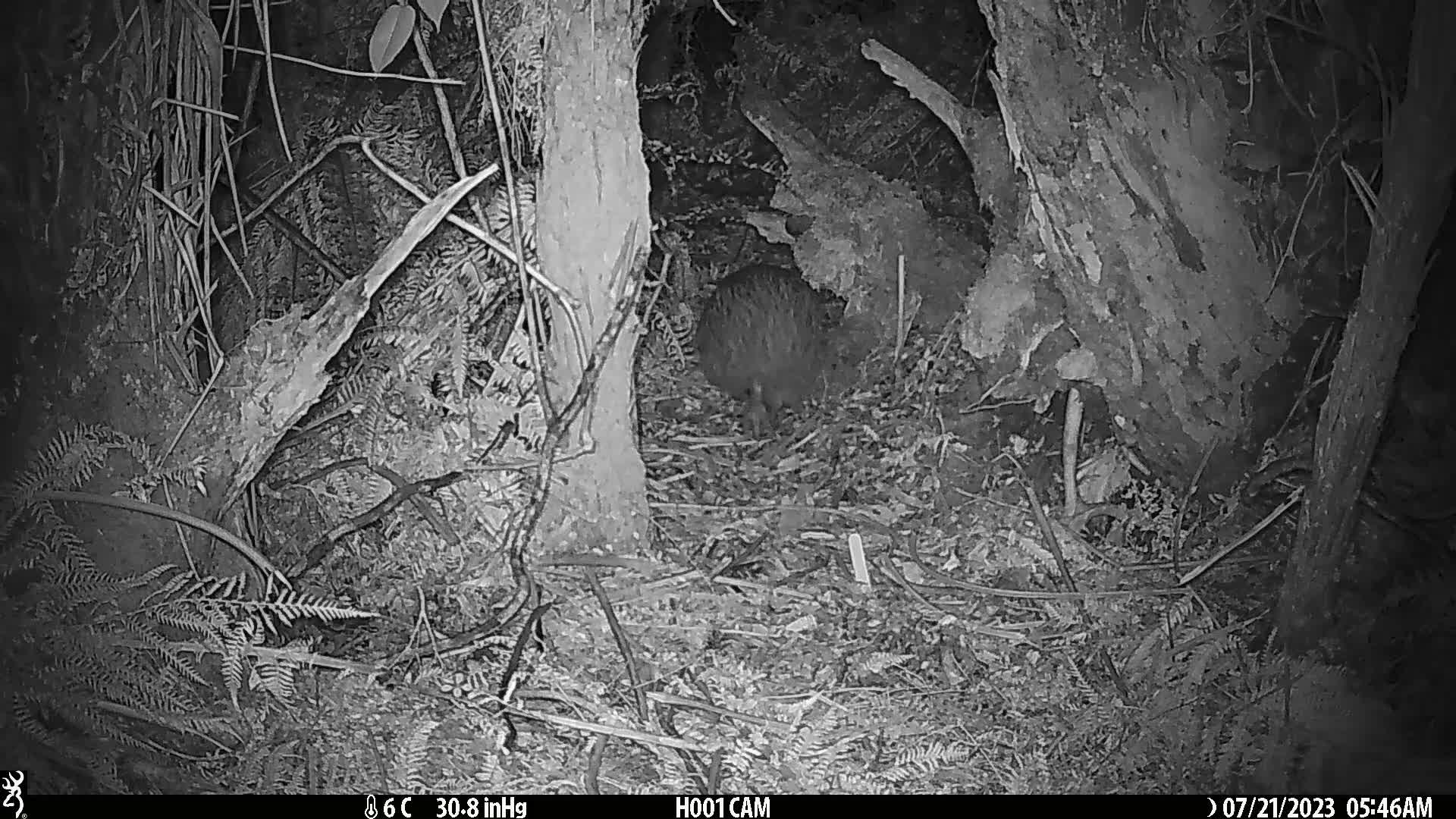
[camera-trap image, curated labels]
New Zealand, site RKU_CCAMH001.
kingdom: Animalia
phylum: Chordata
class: Aves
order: Apterygiformes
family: Apterygidae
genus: Apteryx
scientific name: Apteryx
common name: kiwi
Kiwi (Apteryx).